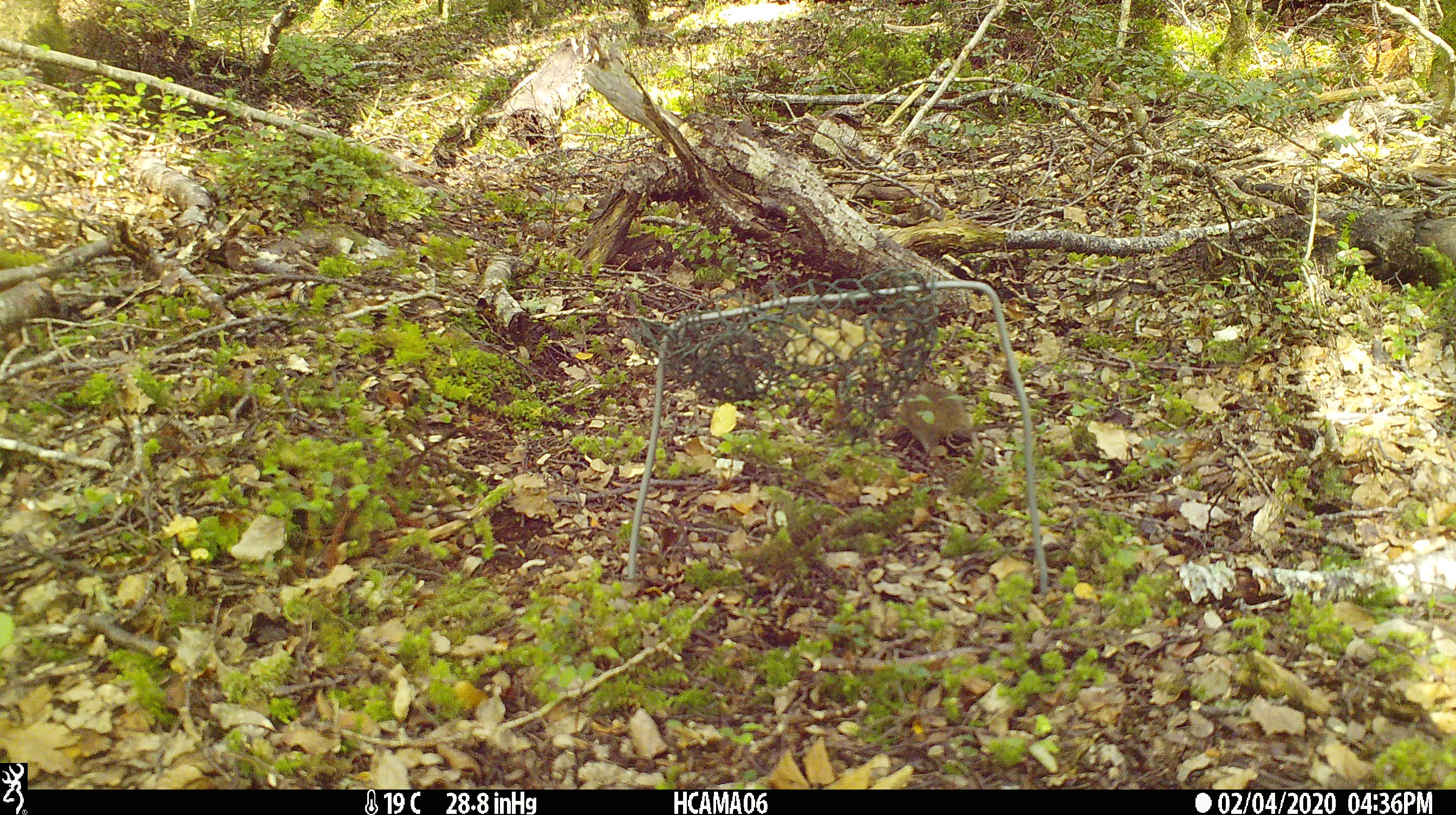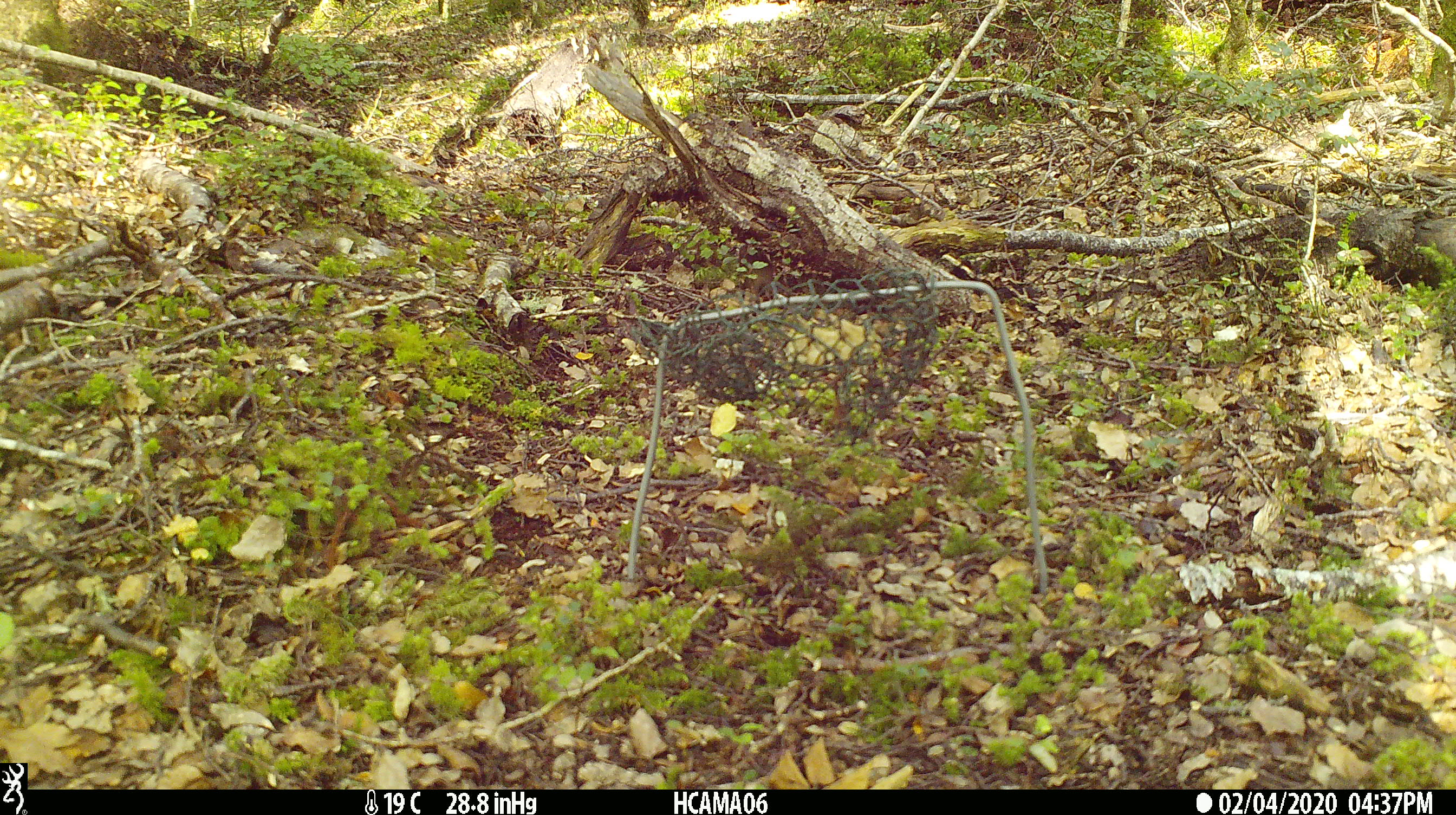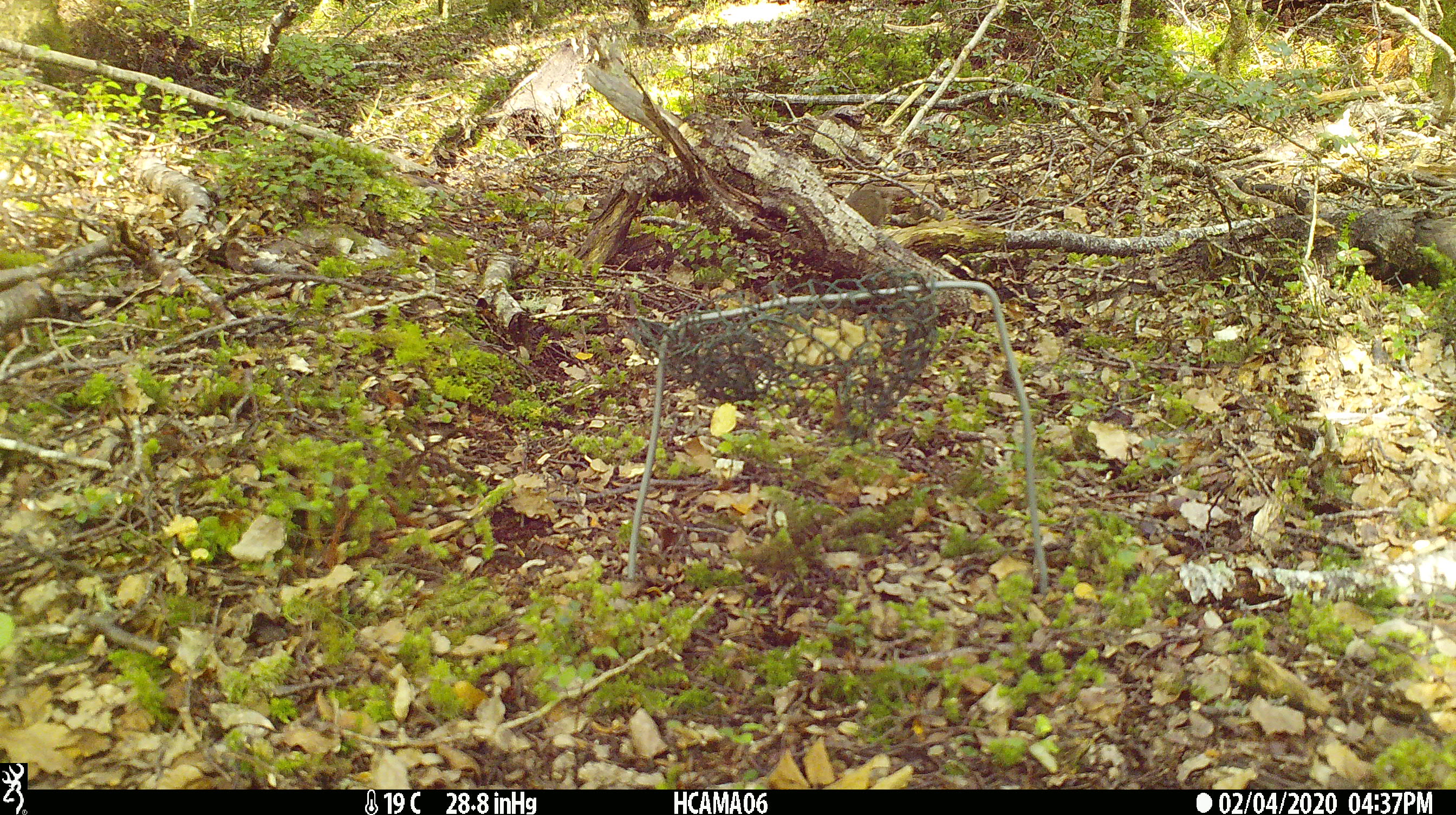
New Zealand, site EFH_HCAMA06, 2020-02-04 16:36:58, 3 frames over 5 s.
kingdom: Animalia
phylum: Chordata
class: Mammalia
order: Rodentia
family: Muridae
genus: Mus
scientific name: Mus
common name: mouse